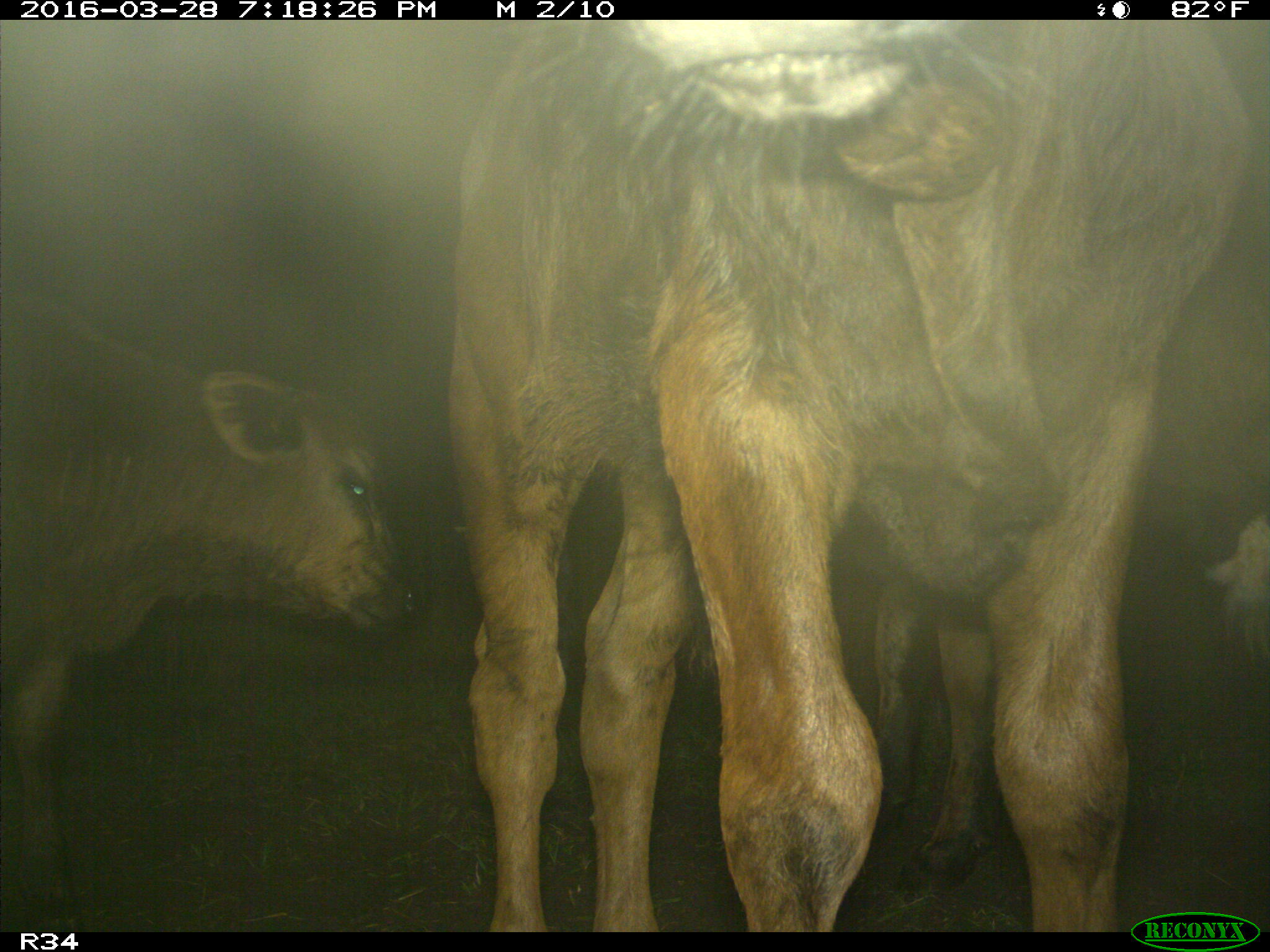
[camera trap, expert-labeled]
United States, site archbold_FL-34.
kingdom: Animalia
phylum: Chordata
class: Mammalia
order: Artiodactyla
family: Bovidae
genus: Bos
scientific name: Bos taurus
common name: domestic cow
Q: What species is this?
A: Bos taurus (domestic cow).